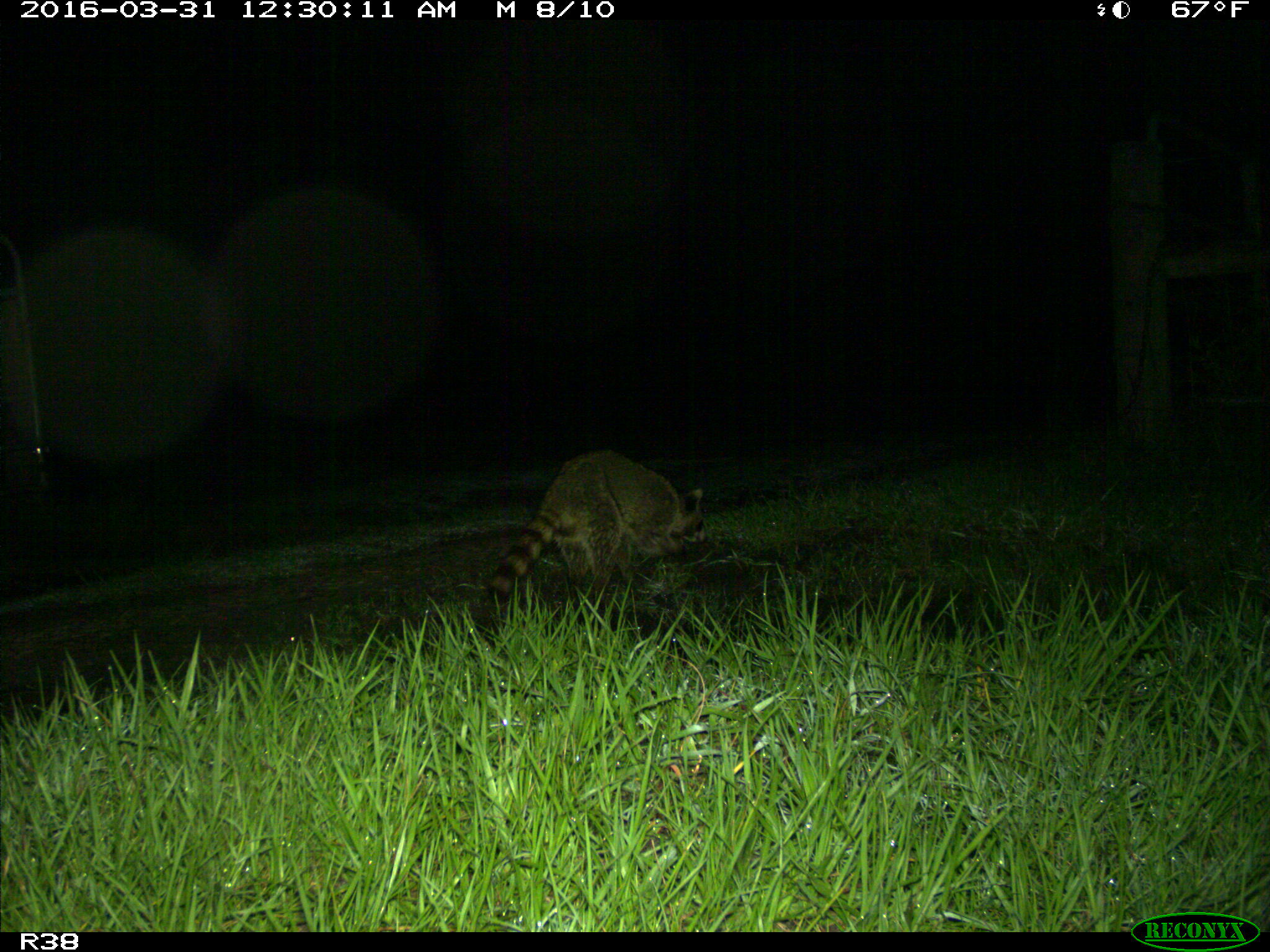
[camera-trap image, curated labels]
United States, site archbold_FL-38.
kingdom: Animalia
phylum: Chordata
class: Mammalia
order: Carnivora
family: Procyonidae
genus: Procyon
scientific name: Procyon lotor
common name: common raccoon